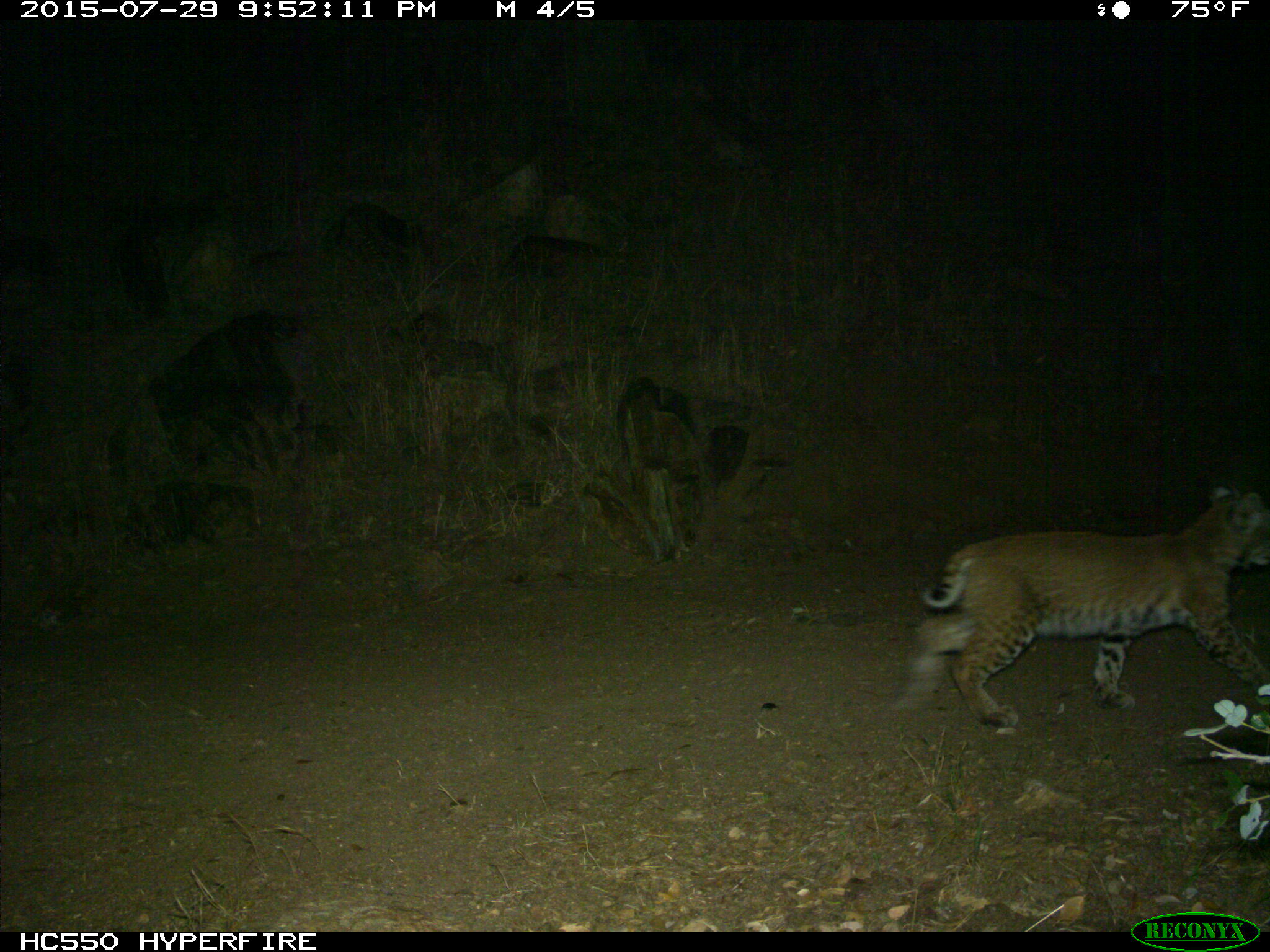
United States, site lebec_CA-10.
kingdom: Animalia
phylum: Chordata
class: Mammalia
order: Carnivora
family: Felidae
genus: Lynx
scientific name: Lynx rufus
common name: bobcat